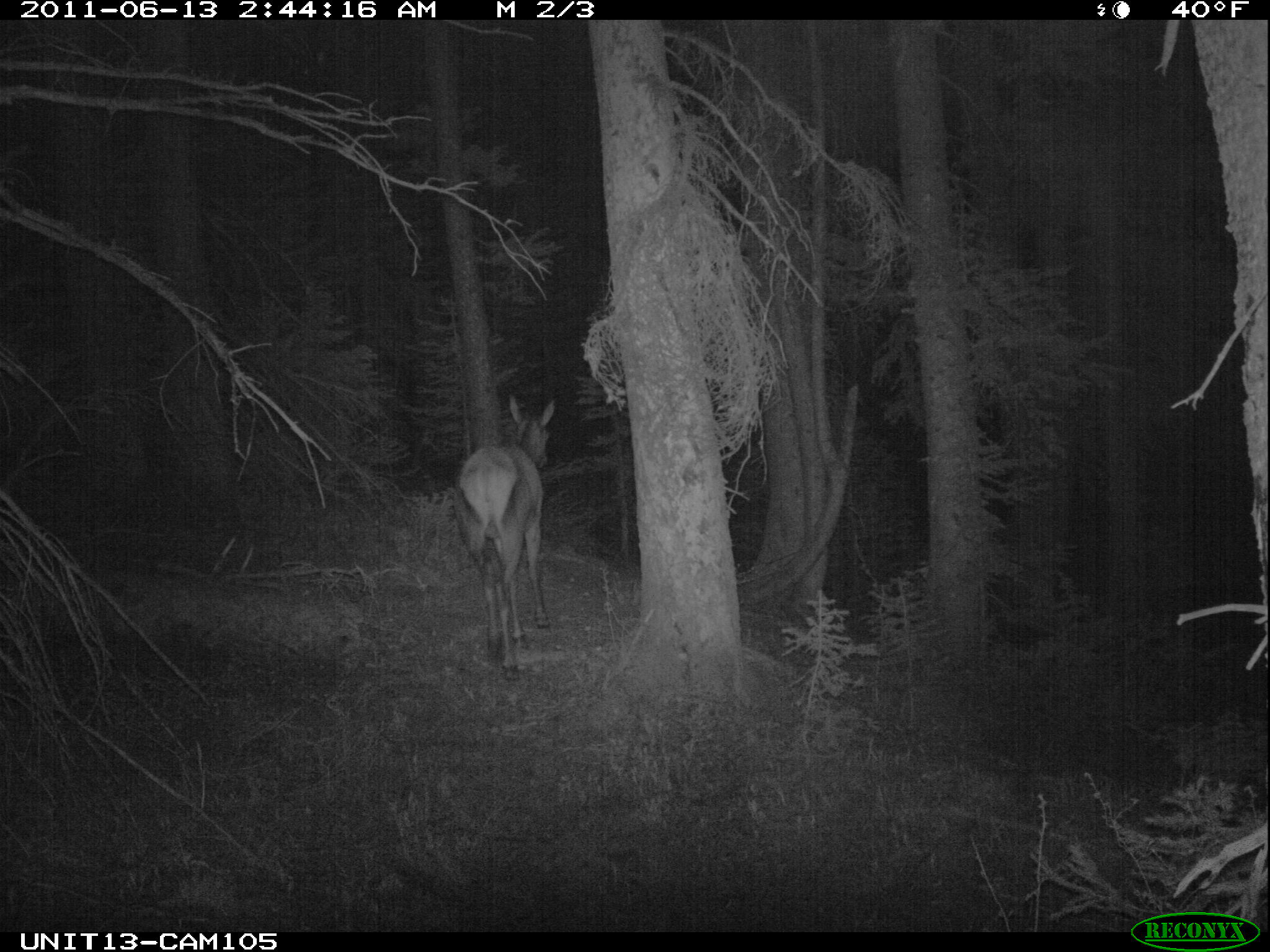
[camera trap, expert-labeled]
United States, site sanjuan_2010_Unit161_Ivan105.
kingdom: Animalia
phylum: Chordata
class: Mammalia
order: Artiodactyla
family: Cervidae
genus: Cervus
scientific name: Cervus elaphus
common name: red deer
Cervus elaphus (red deer).